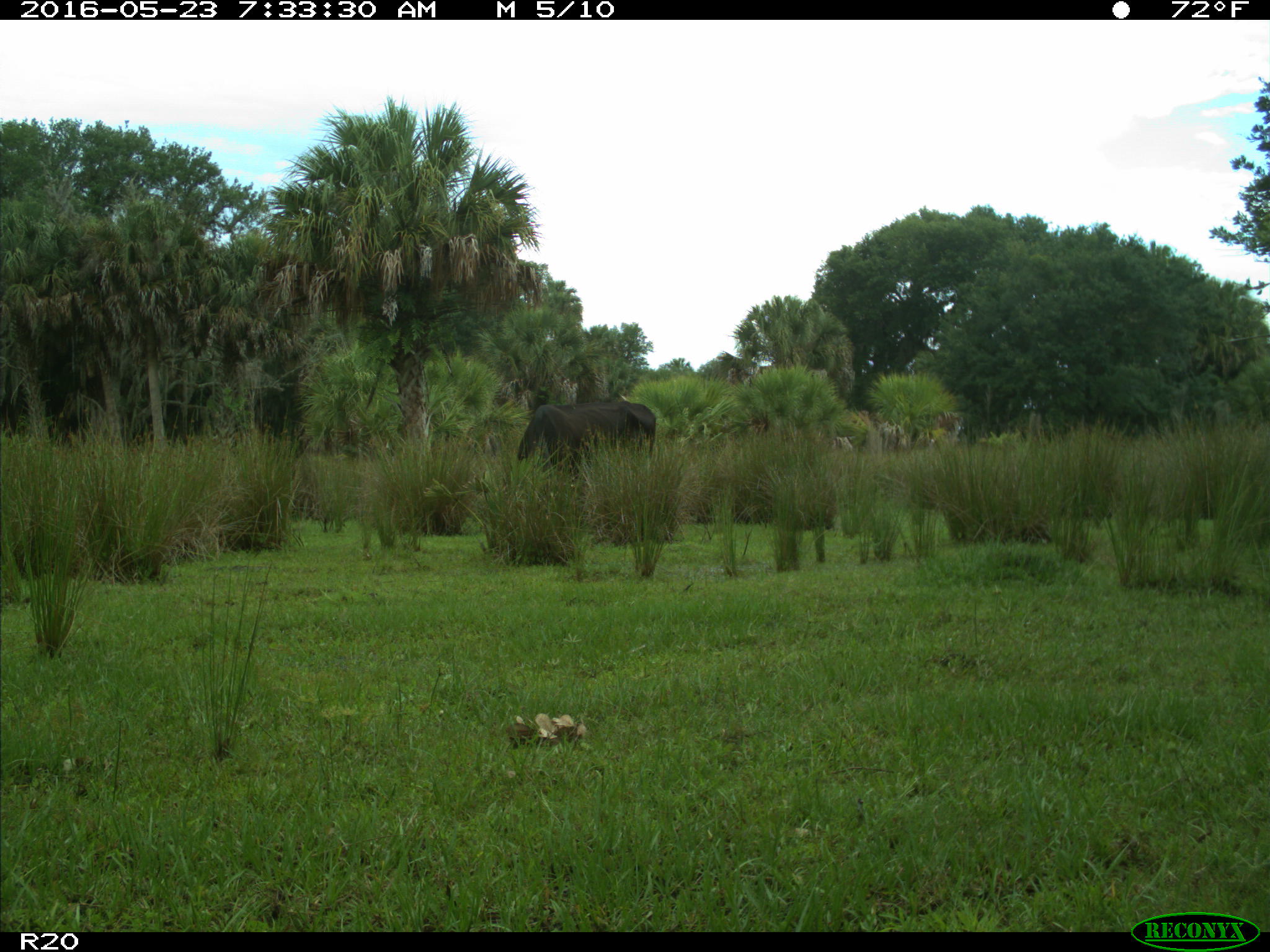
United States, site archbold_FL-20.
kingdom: Animalia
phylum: Chordata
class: Mammalia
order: Artiodactyla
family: Bovidae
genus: Bos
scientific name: Bos taurus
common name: domestic cow